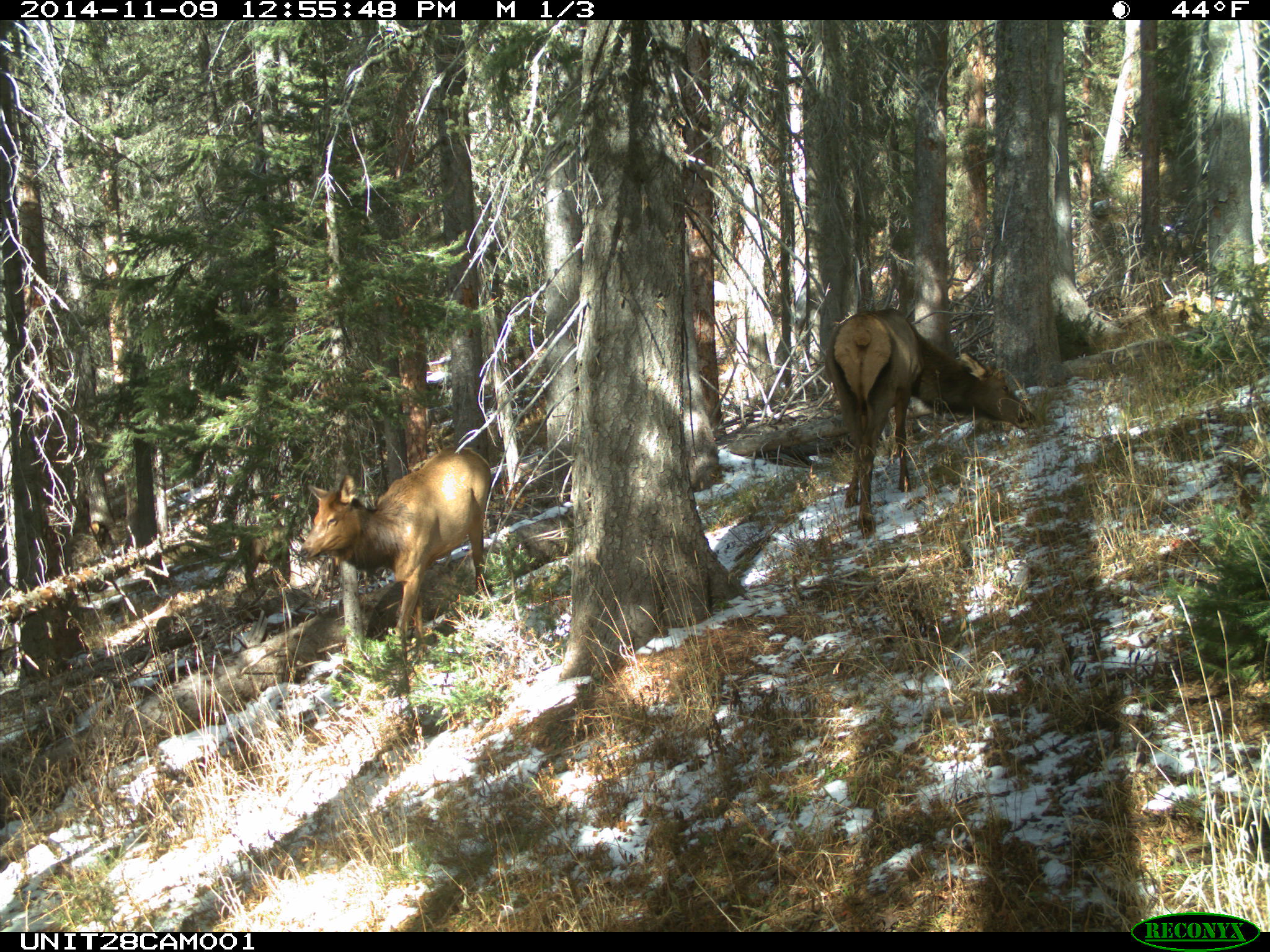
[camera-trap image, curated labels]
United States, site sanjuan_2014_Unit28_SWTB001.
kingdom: Animalia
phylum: Chordata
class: Mammalia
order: Artiodactyla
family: Cervidae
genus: Cervus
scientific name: Cervus elaphus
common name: red deer